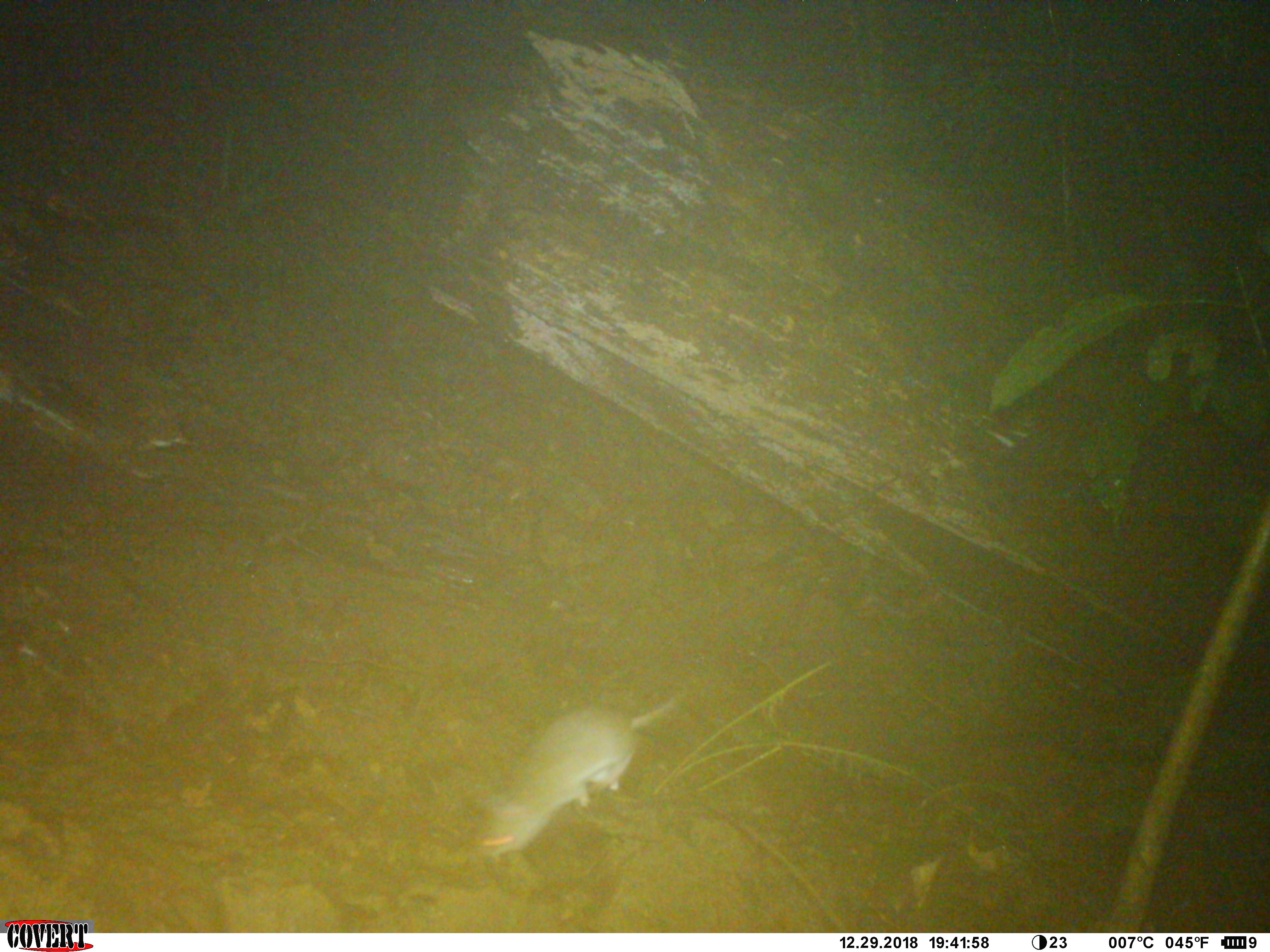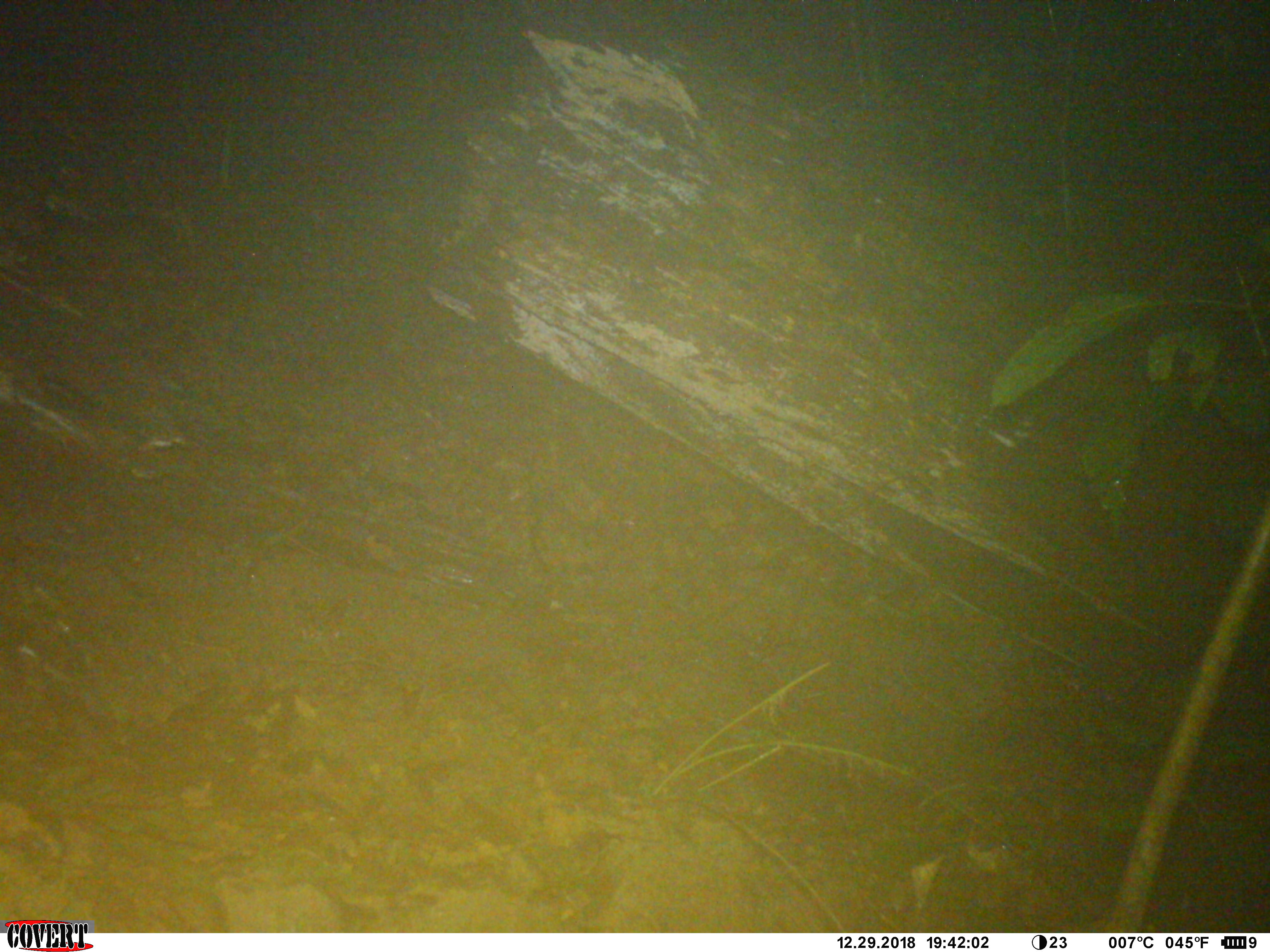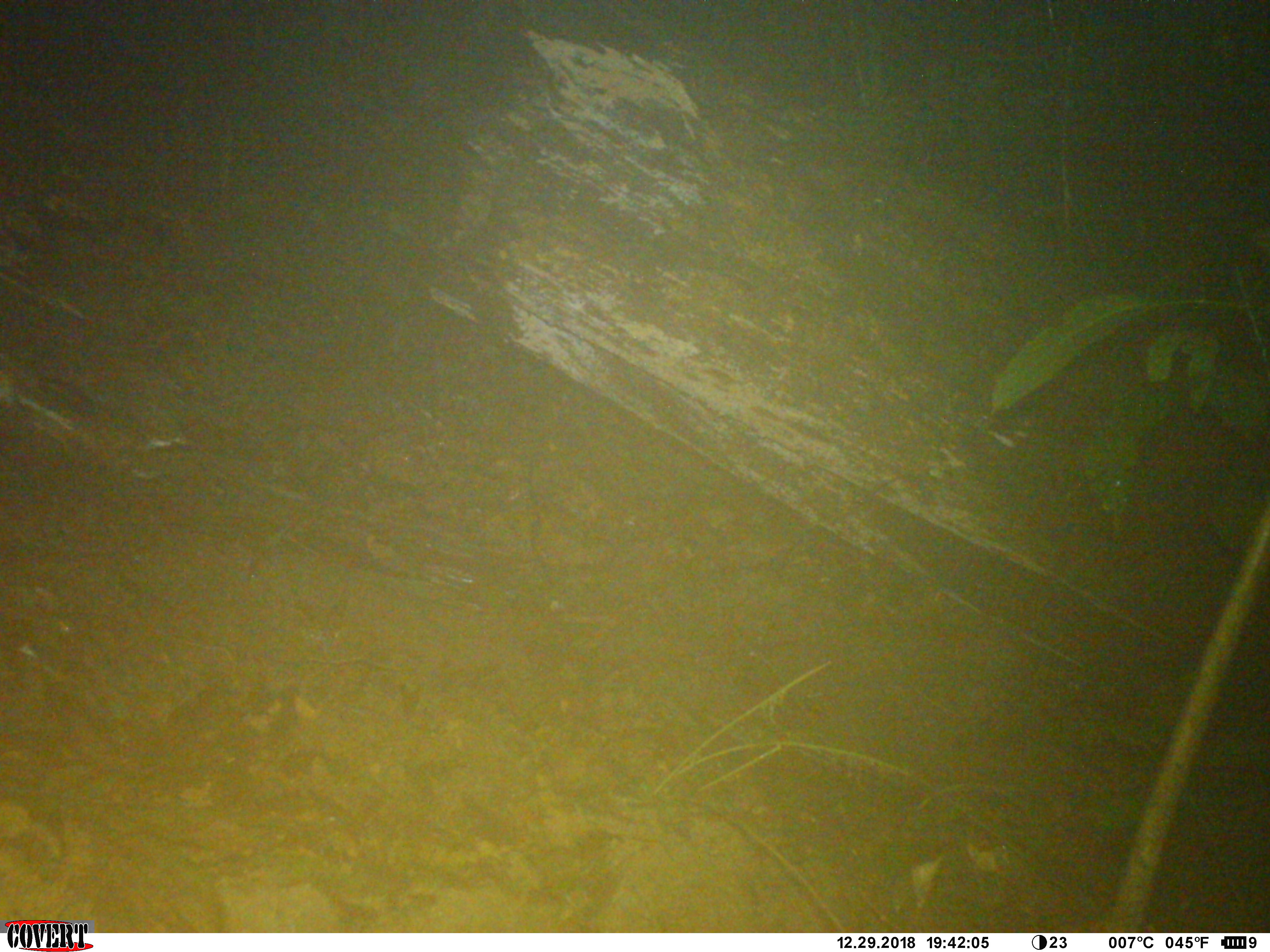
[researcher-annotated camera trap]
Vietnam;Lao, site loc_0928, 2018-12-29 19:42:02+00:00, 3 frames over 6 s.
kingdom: Animalia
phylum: Chordata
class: Mammalia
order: Rodentia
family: Muridae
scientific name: Muridae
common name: old-world mice and rats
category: unidentified murid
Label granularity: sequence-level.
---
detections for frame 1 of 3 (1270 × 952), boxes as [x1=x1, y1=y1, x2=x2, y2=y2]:
unidentified murid: [x1=479, y1=680, x2=695, y2=860]